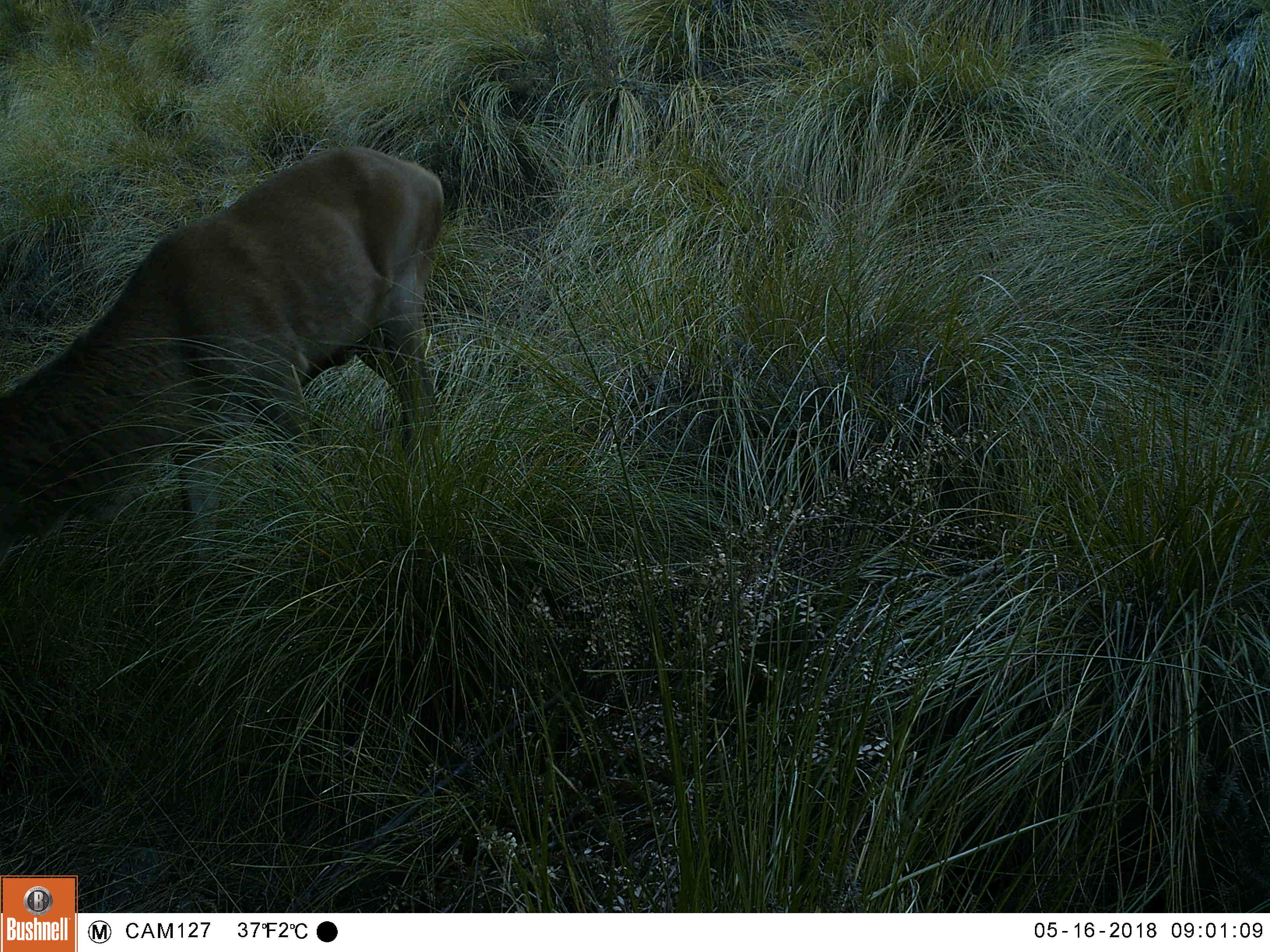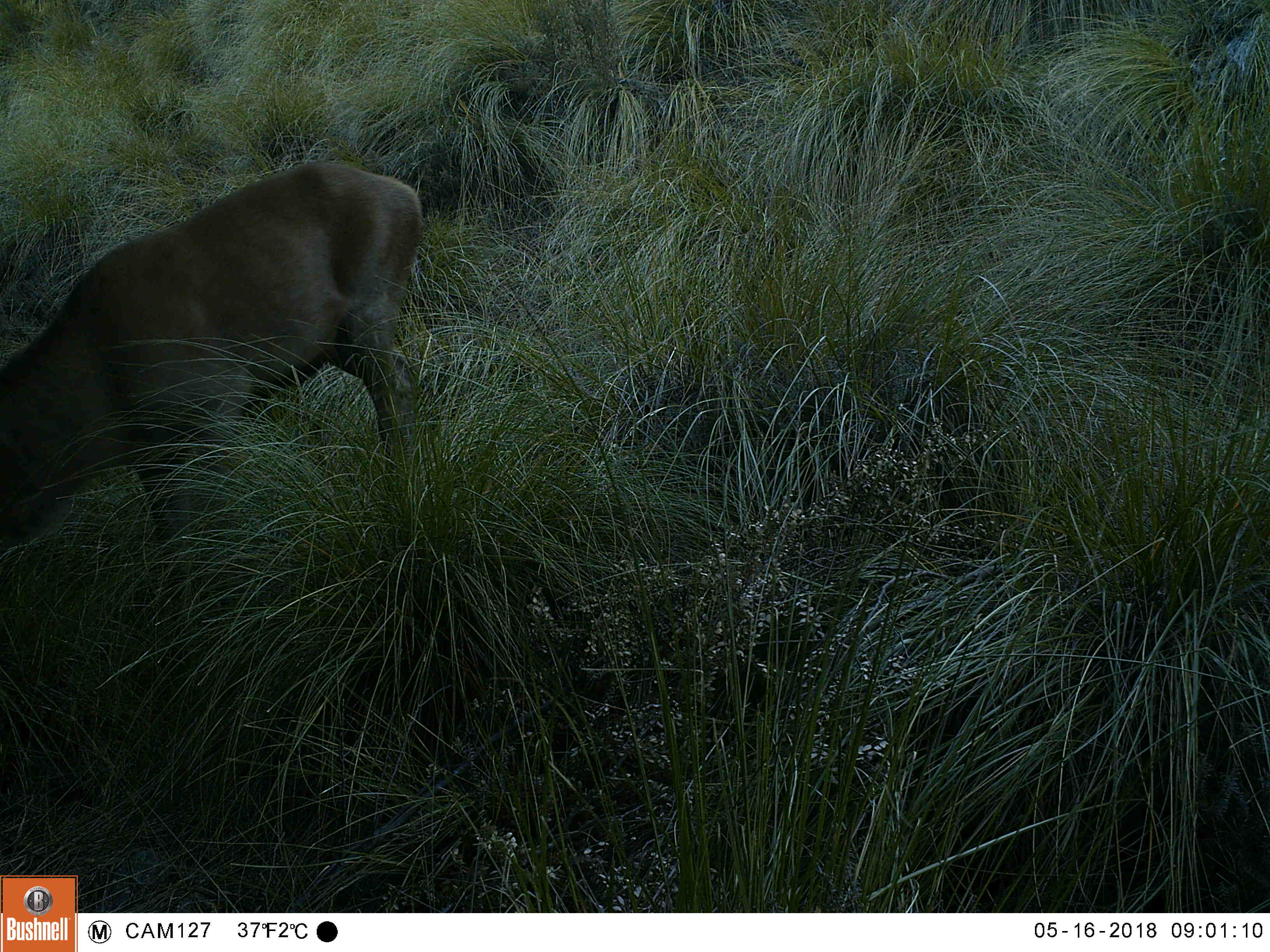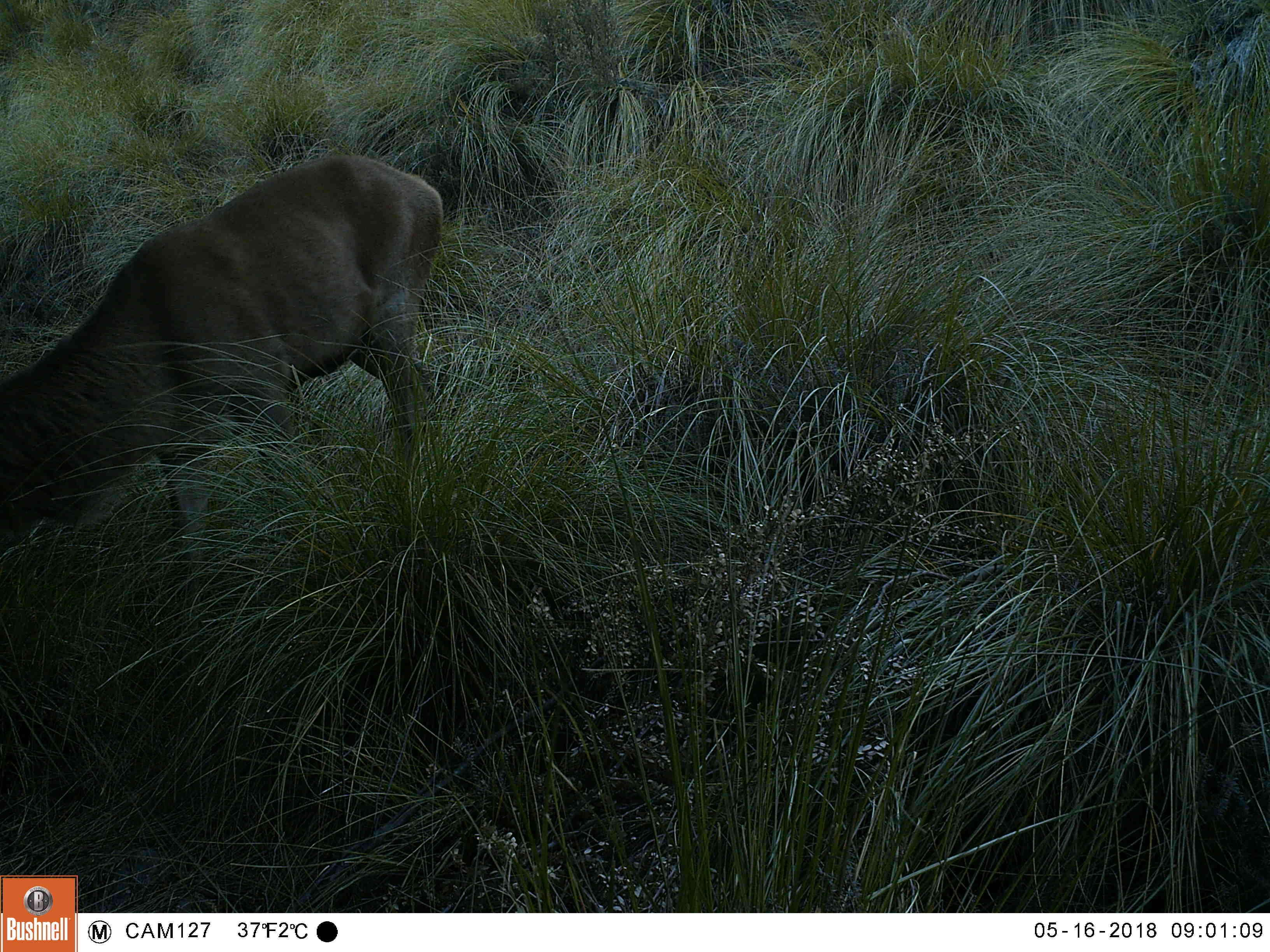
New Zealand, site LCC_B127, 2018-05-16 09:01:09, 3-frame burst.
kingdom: Animalia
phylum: Chordata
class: Mammalia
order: Artiodactyla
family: Cervidae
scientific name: Cervidae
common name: deer